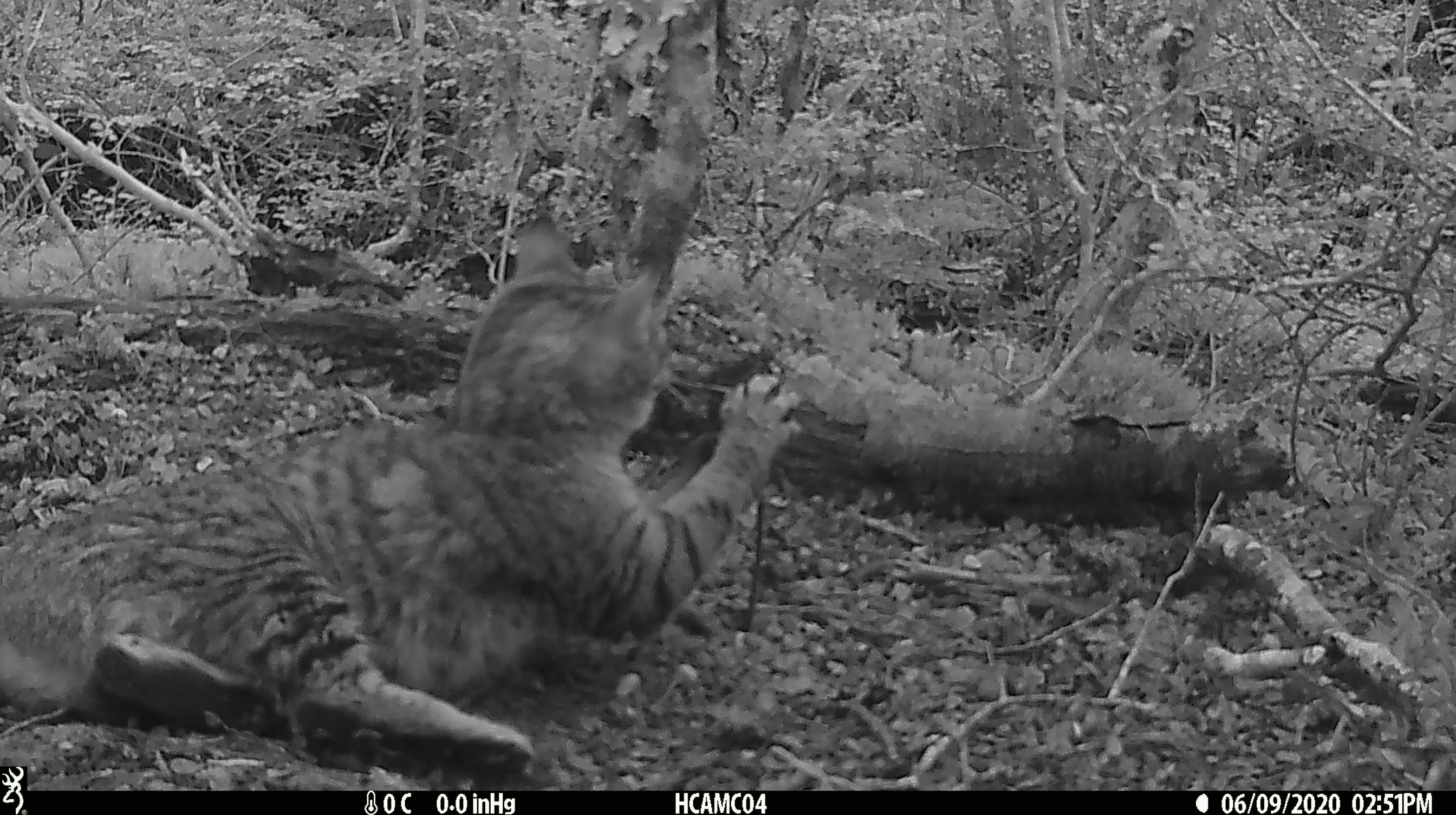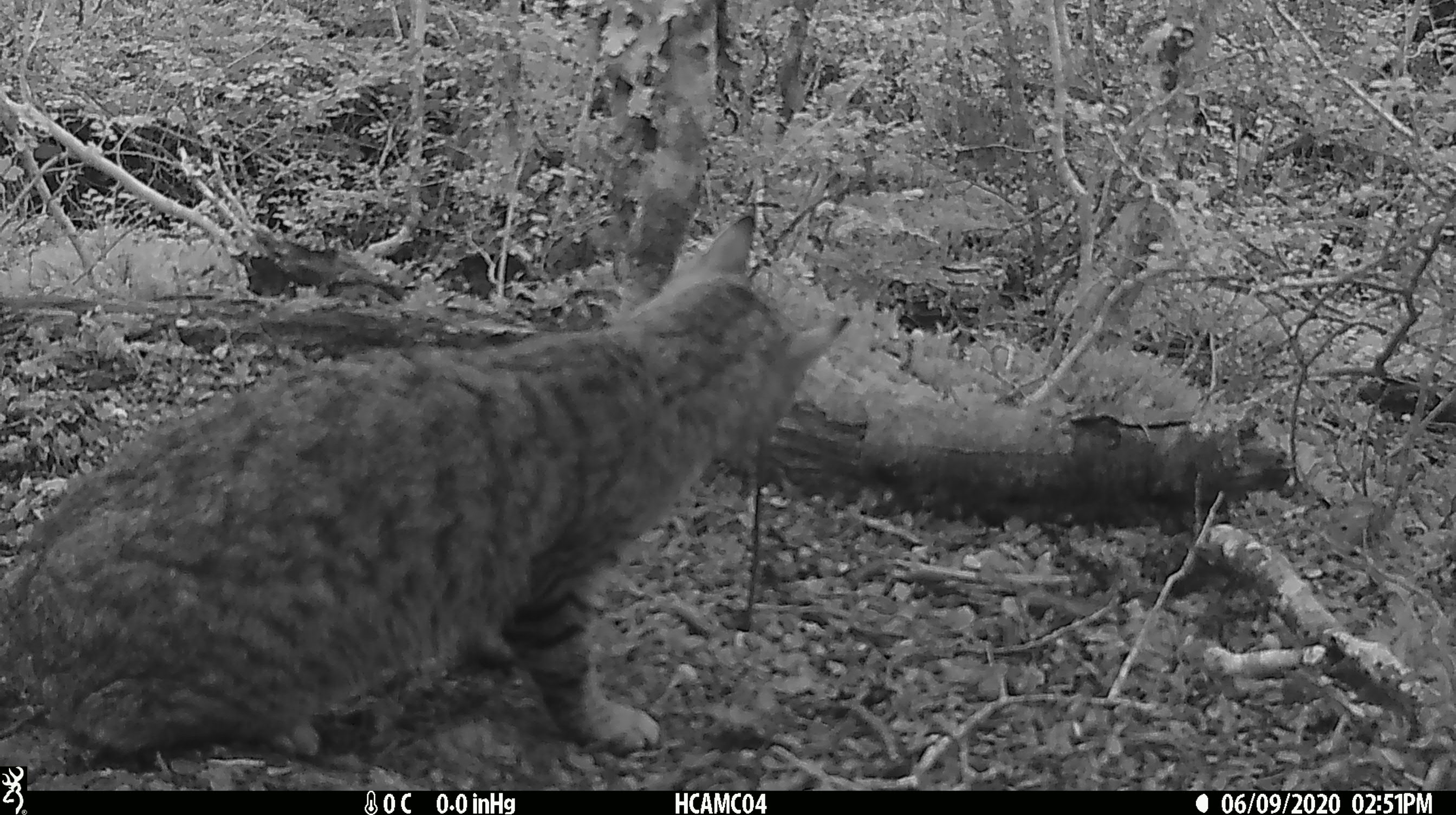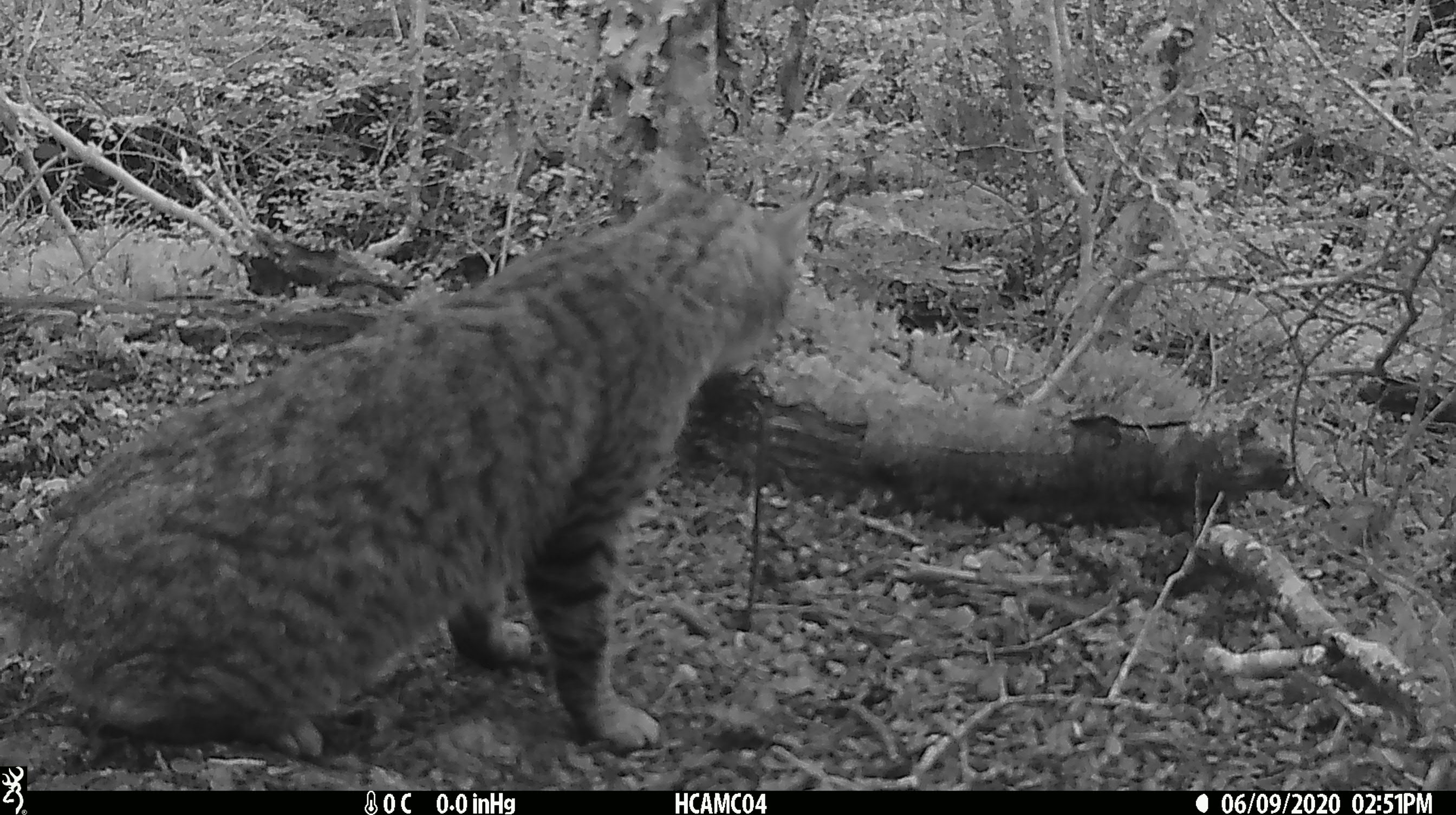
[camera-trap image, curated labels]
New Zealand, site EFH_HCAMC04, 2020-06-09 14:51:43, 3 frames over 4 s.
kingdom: Animalia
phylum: Chordata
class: Mammalia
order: Carnivora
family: Felidae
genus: Felis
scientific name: Felis catus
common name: domestic cat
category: cat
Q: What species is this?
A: Cat (domestic cat) (Felis catus).